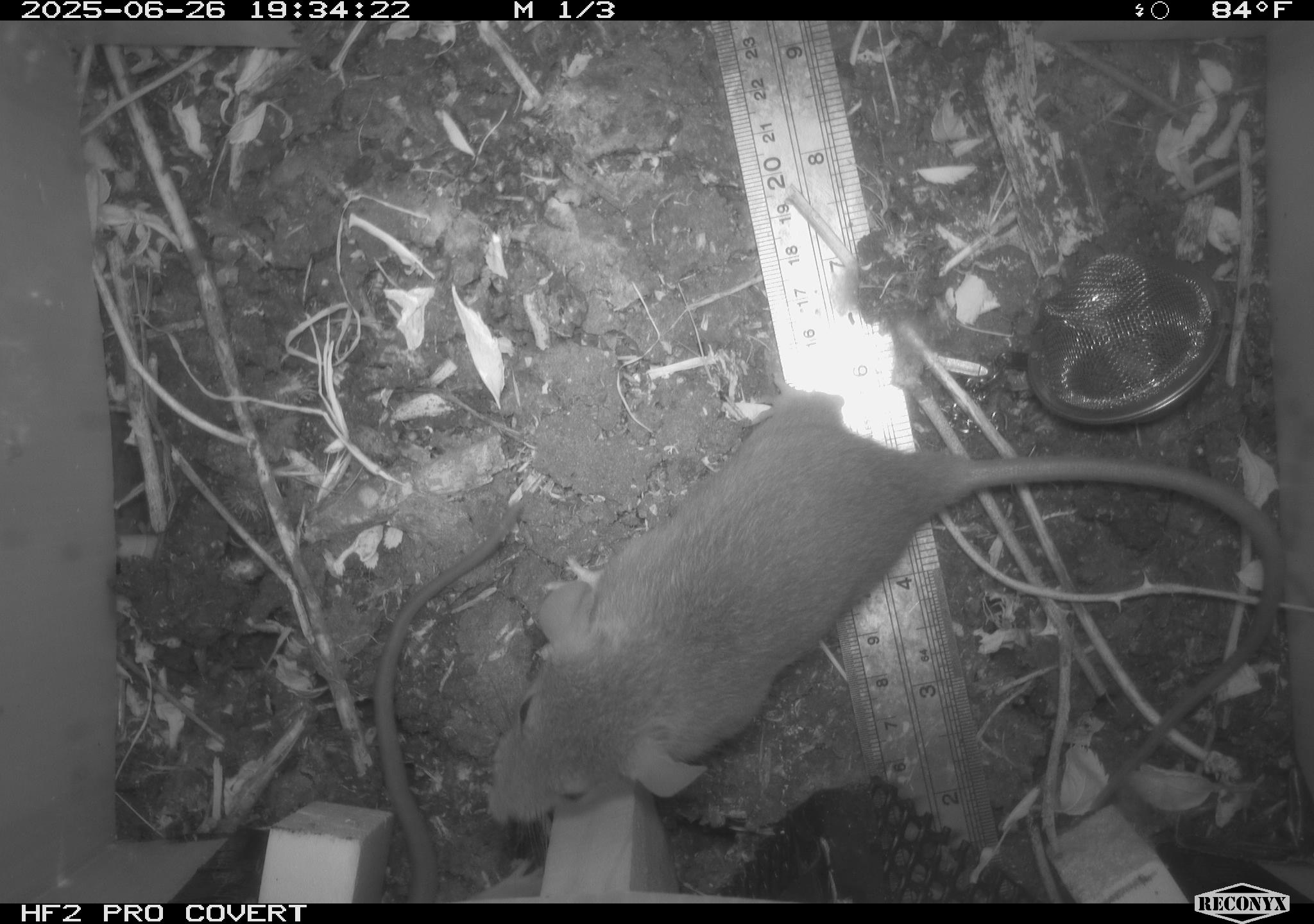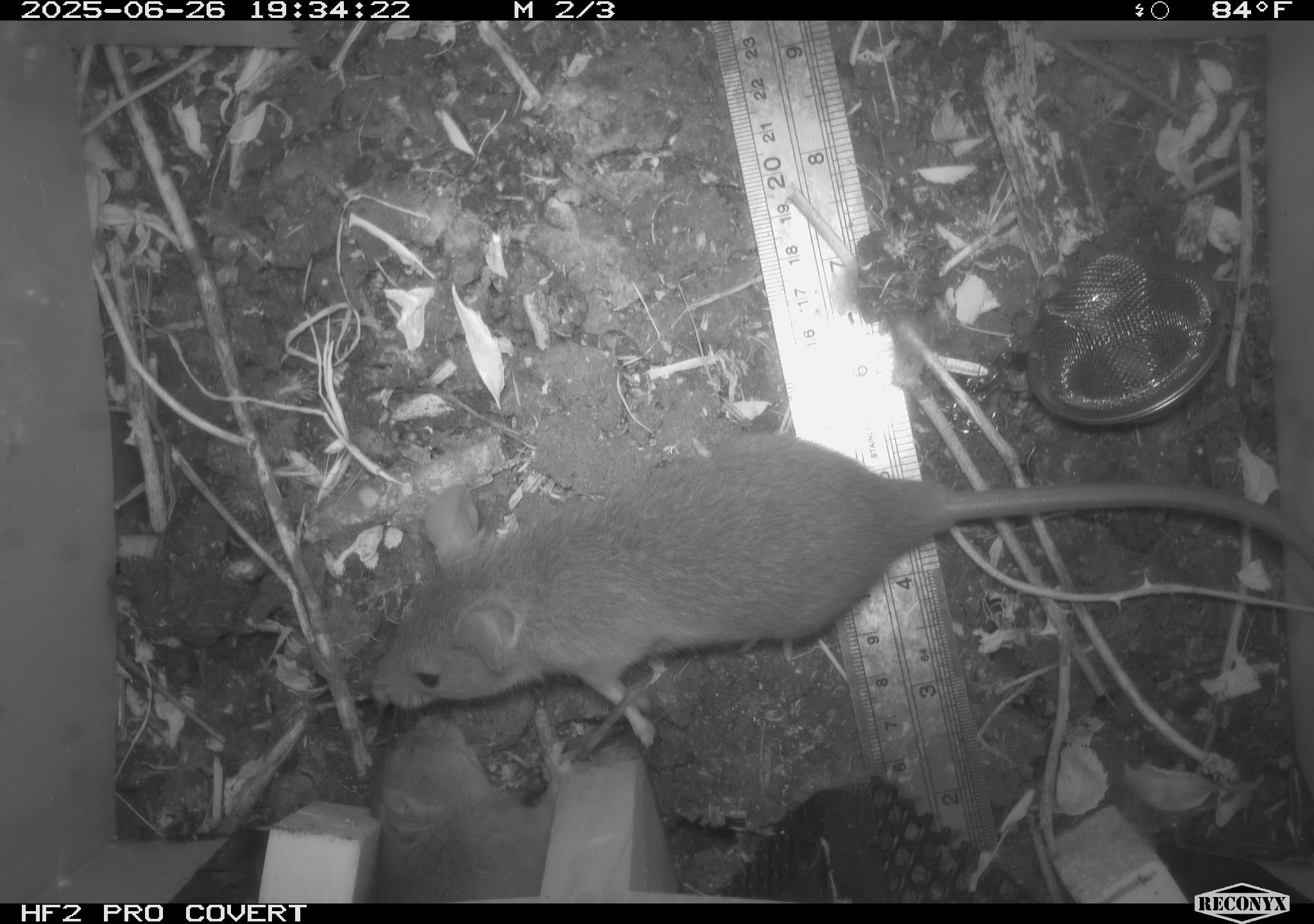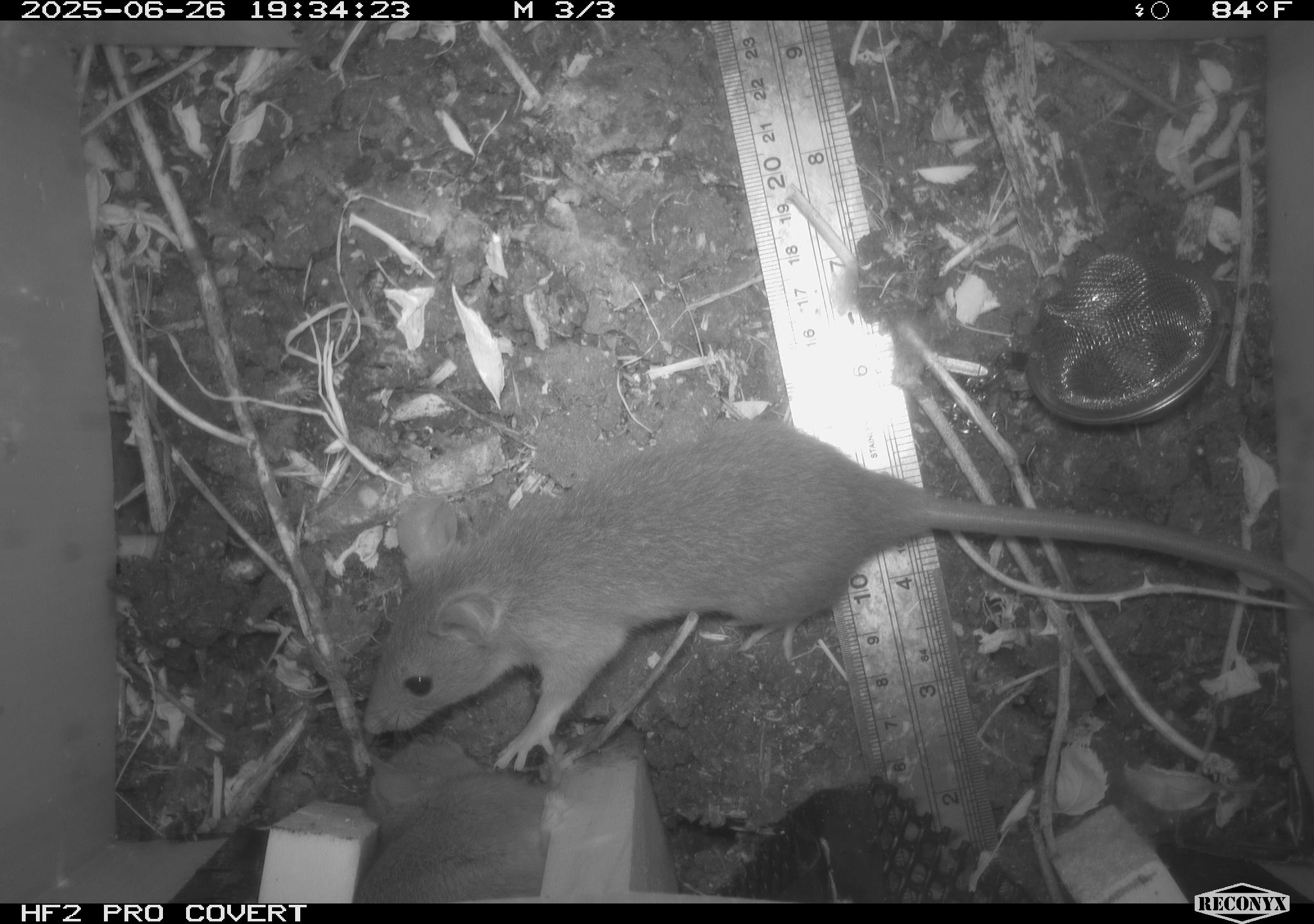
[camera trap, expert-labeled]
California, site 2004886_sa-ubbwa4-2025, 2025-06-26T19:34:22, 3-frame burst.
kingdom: Animalia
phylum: Chordata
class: Mammalia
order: Rodentia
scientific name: Rodentia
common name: rodent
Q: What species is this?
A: Rodent (Rodentia).